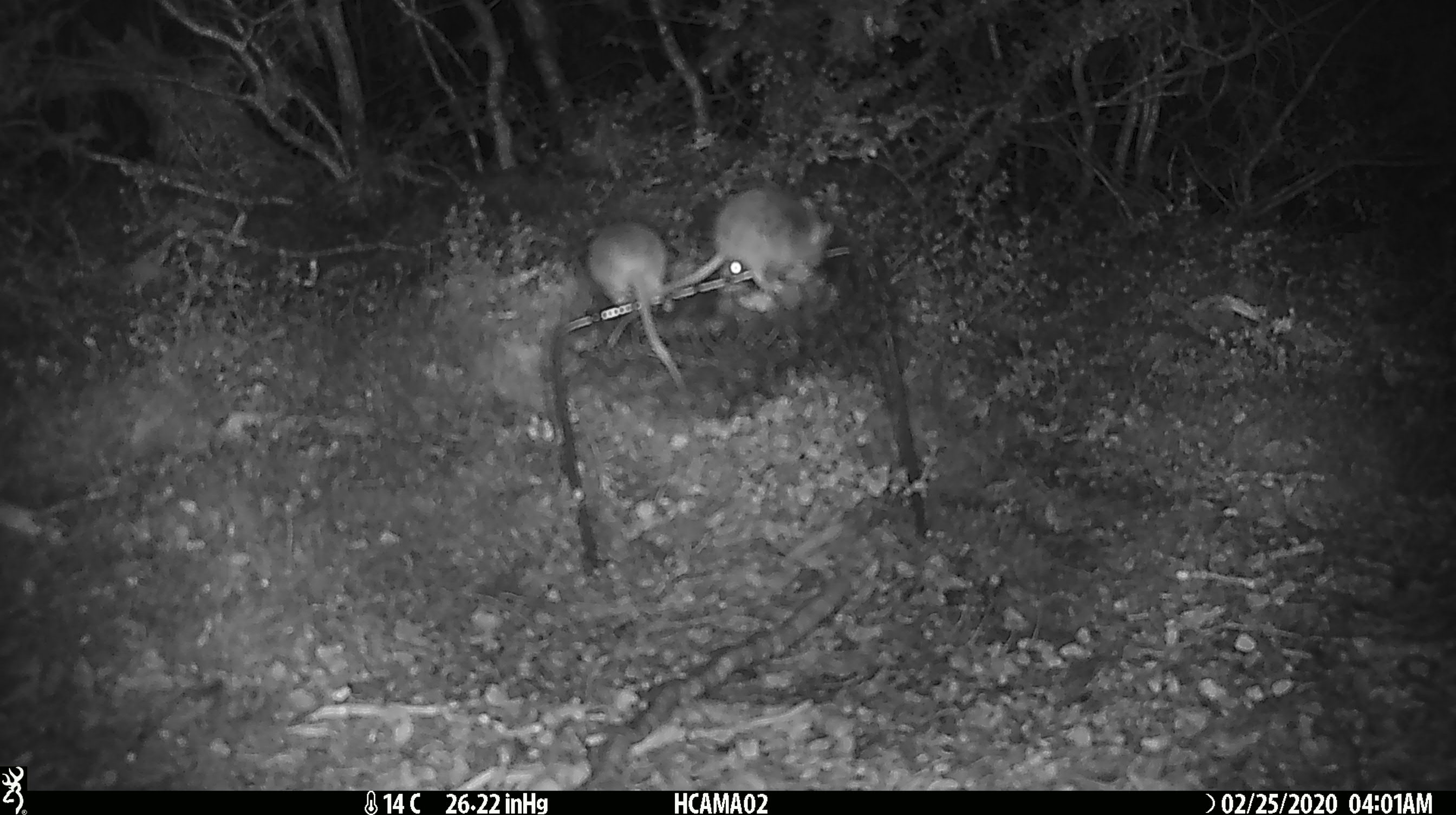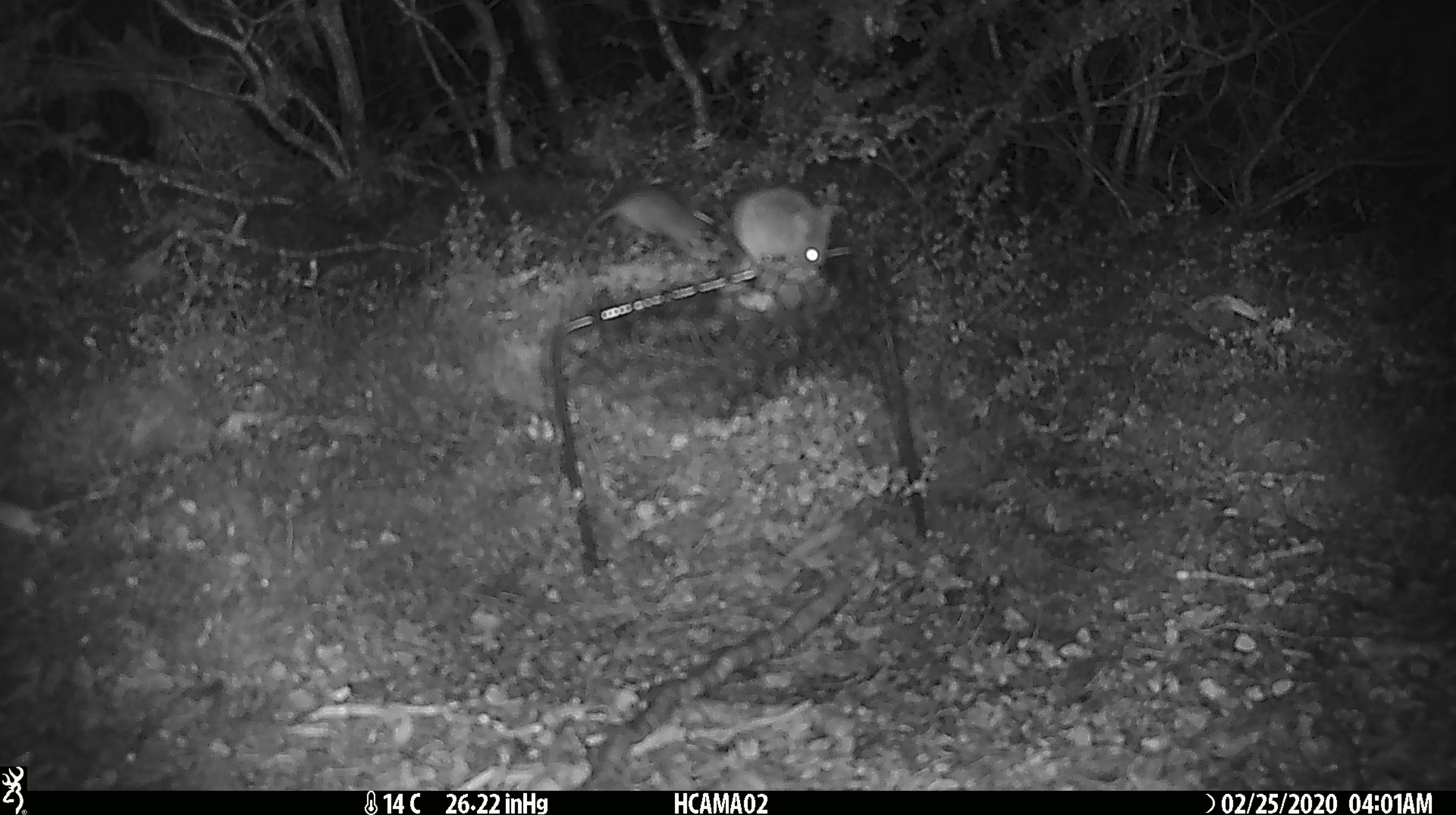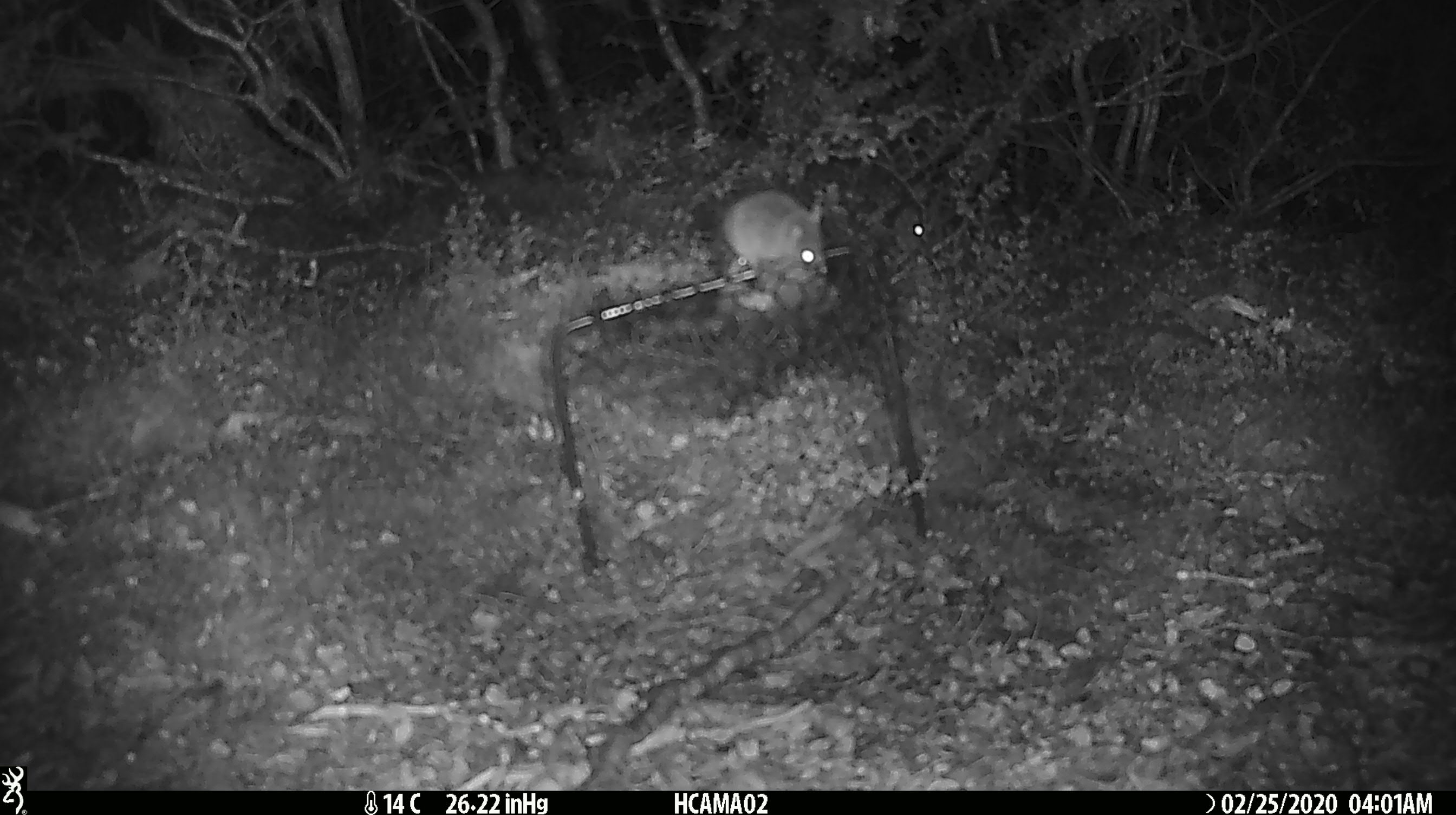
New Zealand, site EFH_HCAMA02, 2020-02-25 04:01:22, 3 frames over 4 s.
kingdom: Animalia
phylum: Chordata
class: Mammalia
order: Rodentia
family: Muridae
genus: Mus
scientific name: Mus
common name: mouse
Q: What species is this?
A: Mouse (Mus).